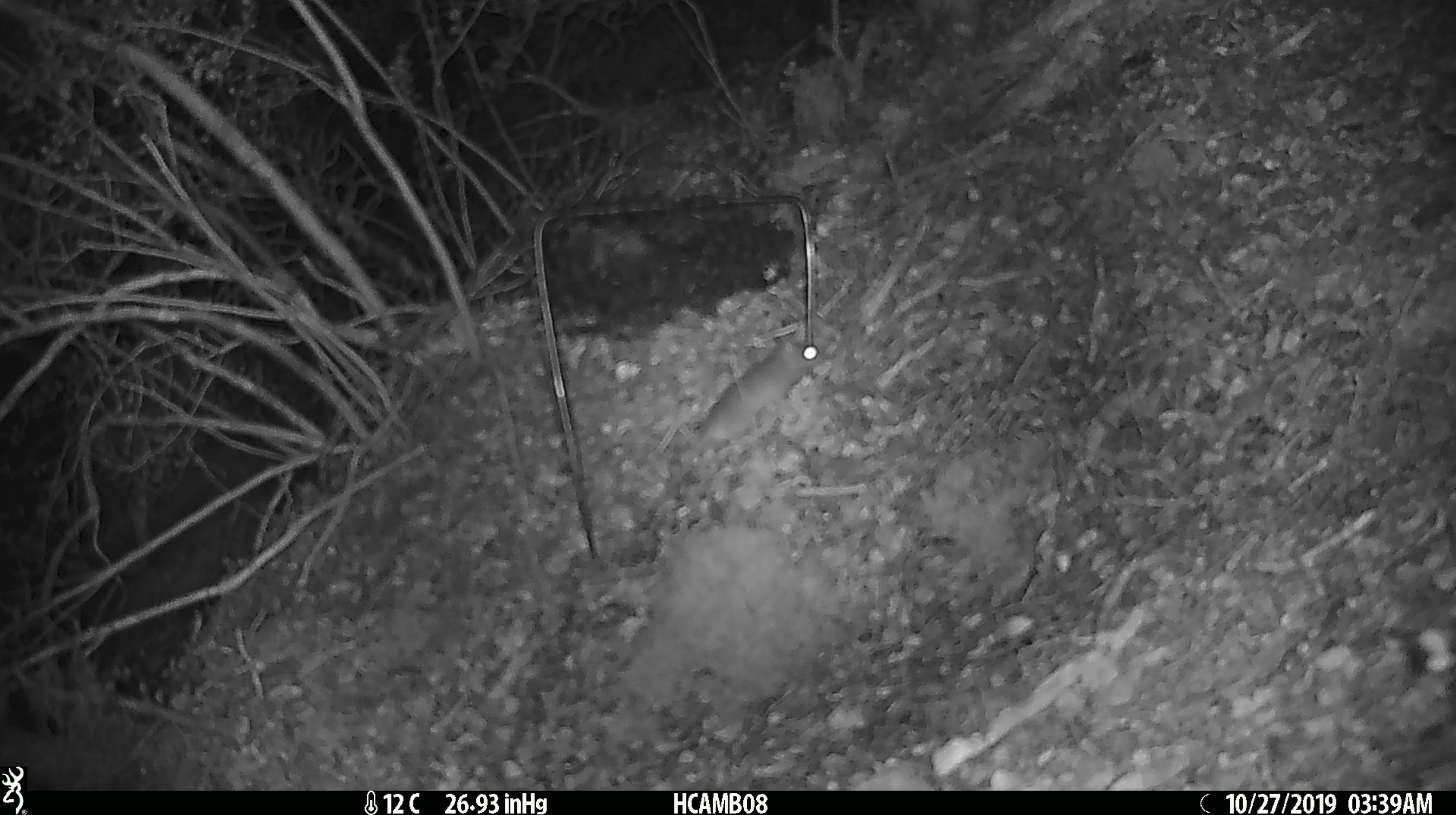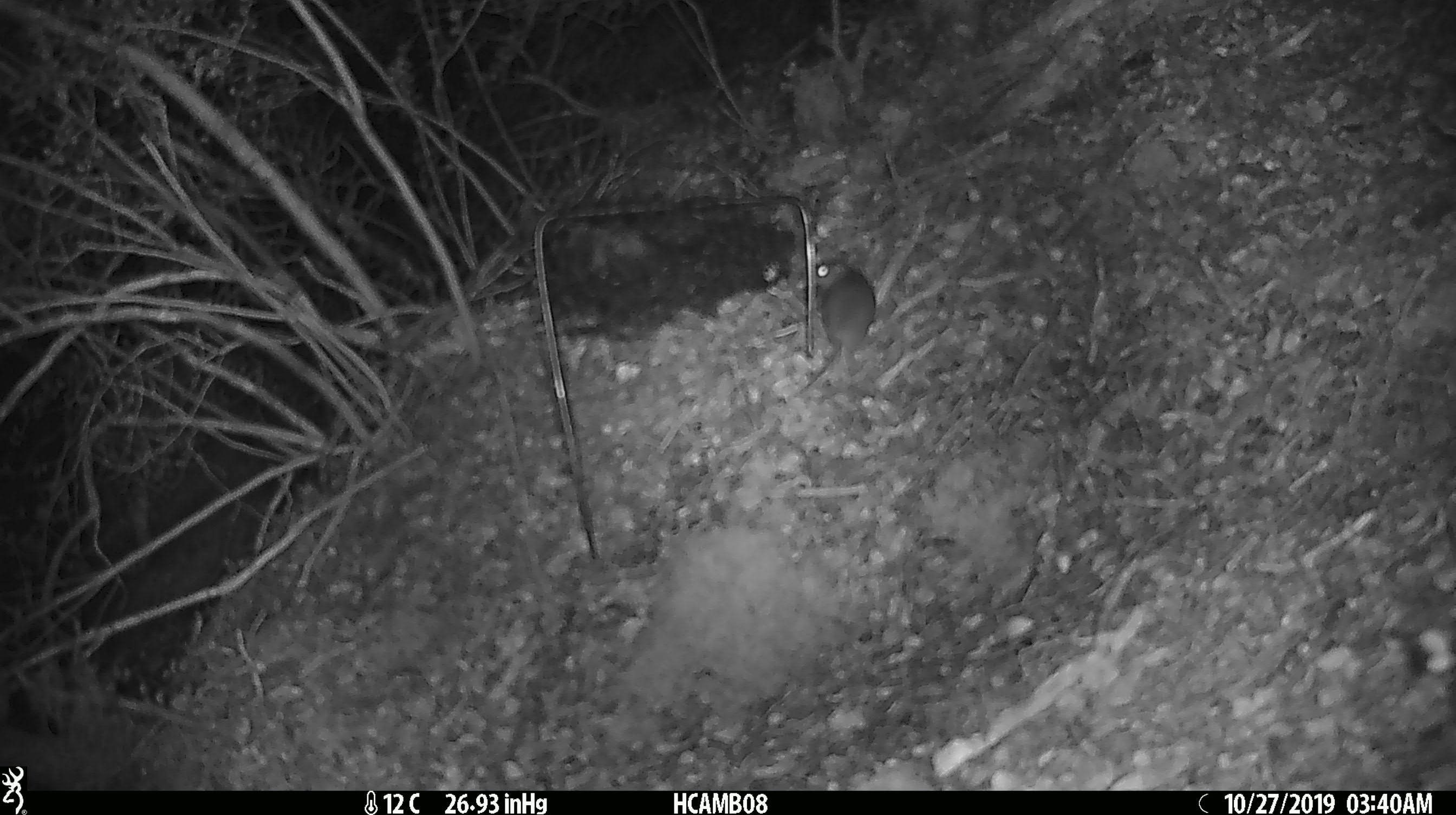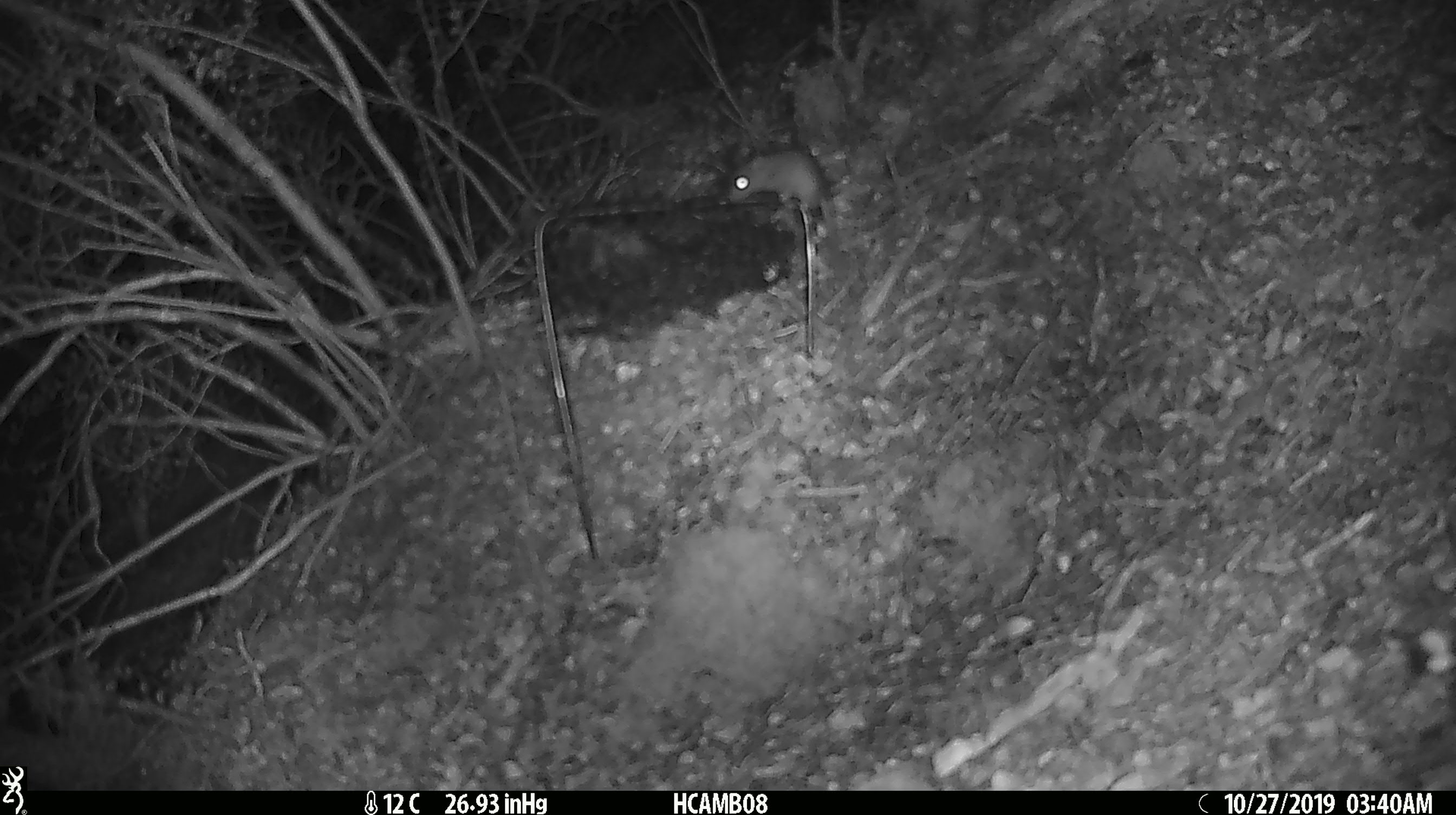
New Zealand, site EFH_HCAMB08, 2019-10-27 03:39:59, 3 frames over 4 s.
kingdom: Animalia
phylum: Chordata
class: Mammalia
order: Rodentia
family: Muridae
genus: Mus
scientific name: Mus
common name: mouse